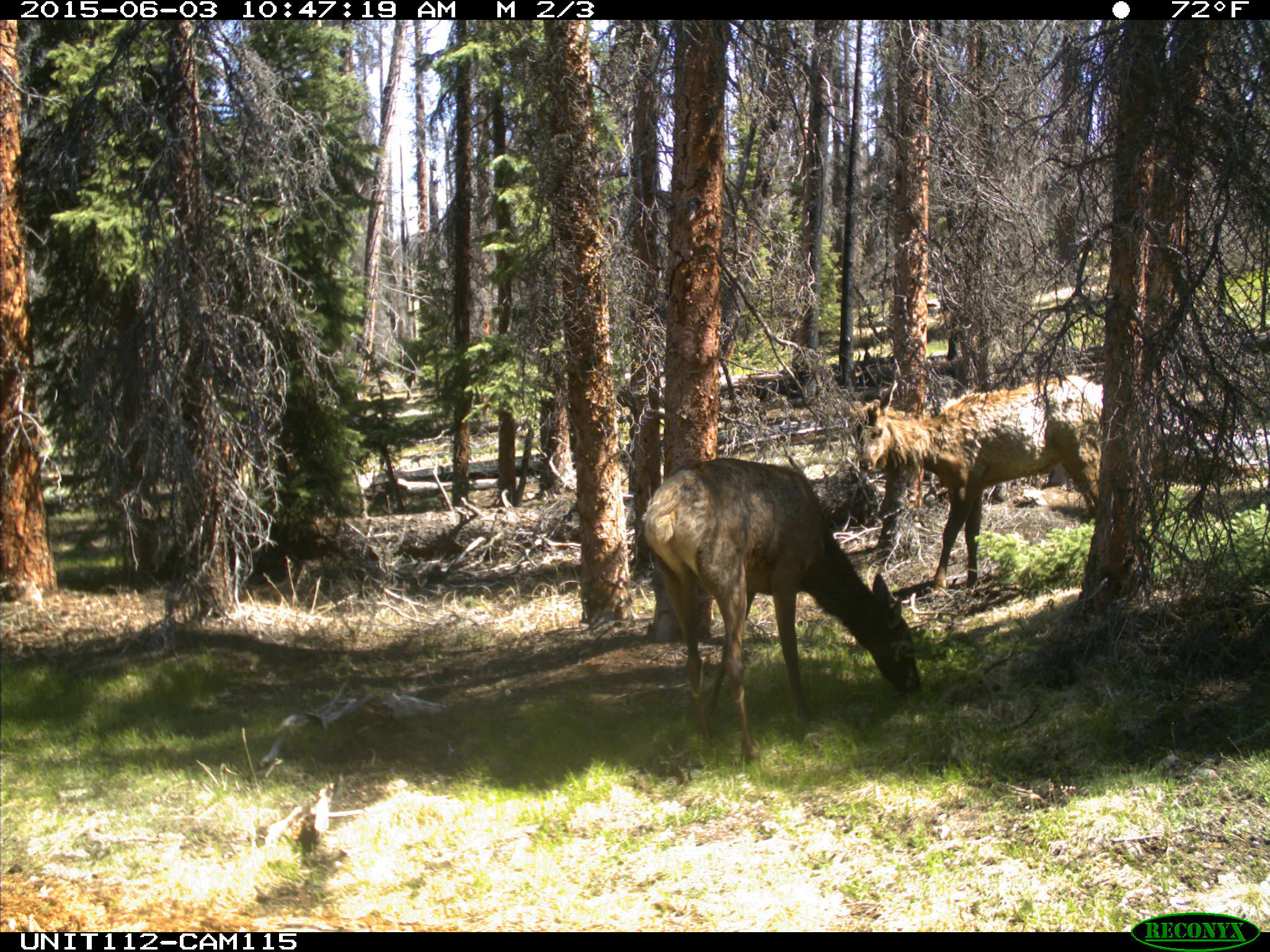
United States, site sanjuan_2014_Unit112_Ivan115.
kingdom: Animalia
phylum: Chordata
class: Mammalia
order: Artiodactyla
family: Cervidae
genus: Cervus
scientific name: Cervus elaphus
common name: red deer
Cervus elaphus (red deer).